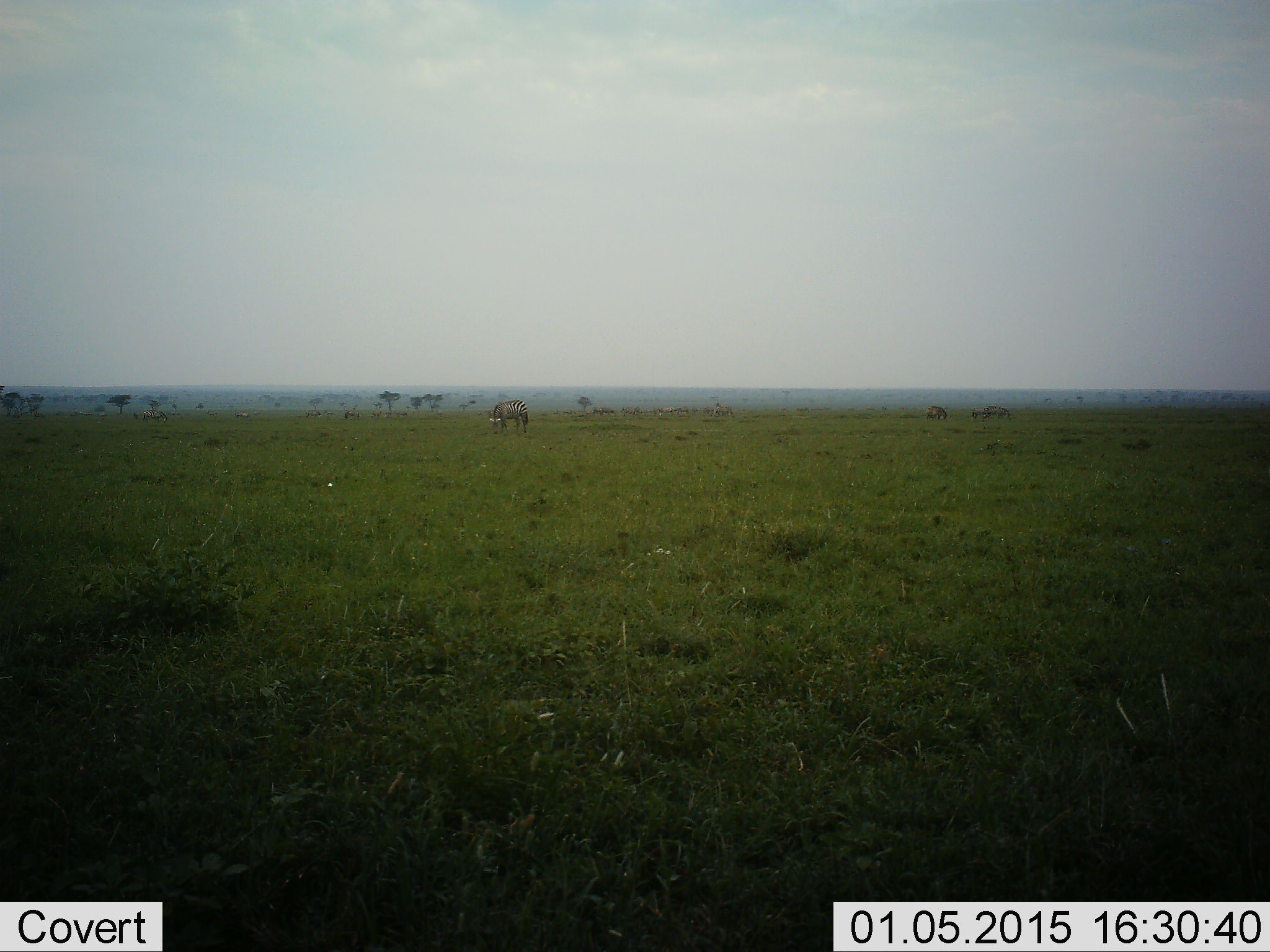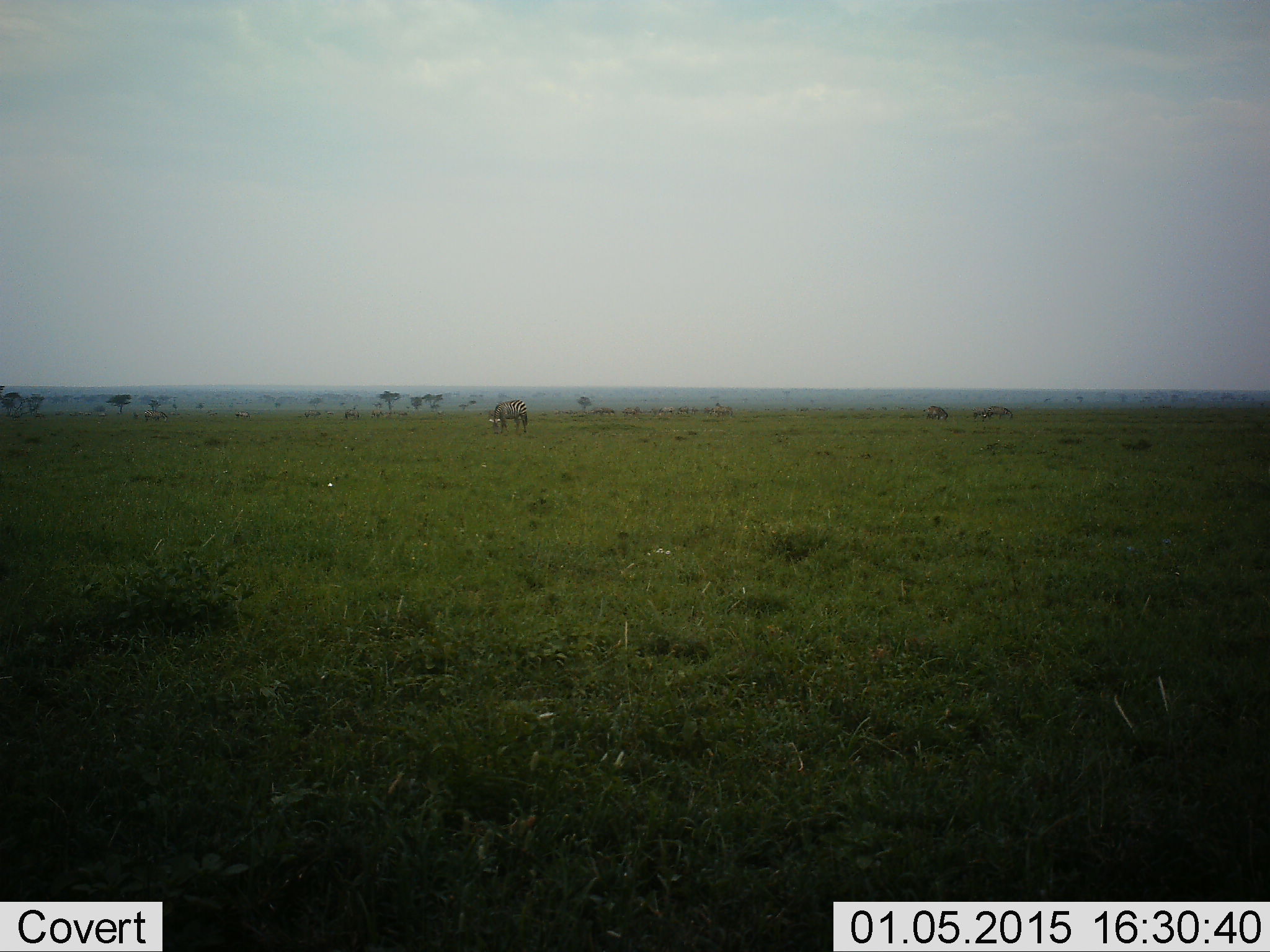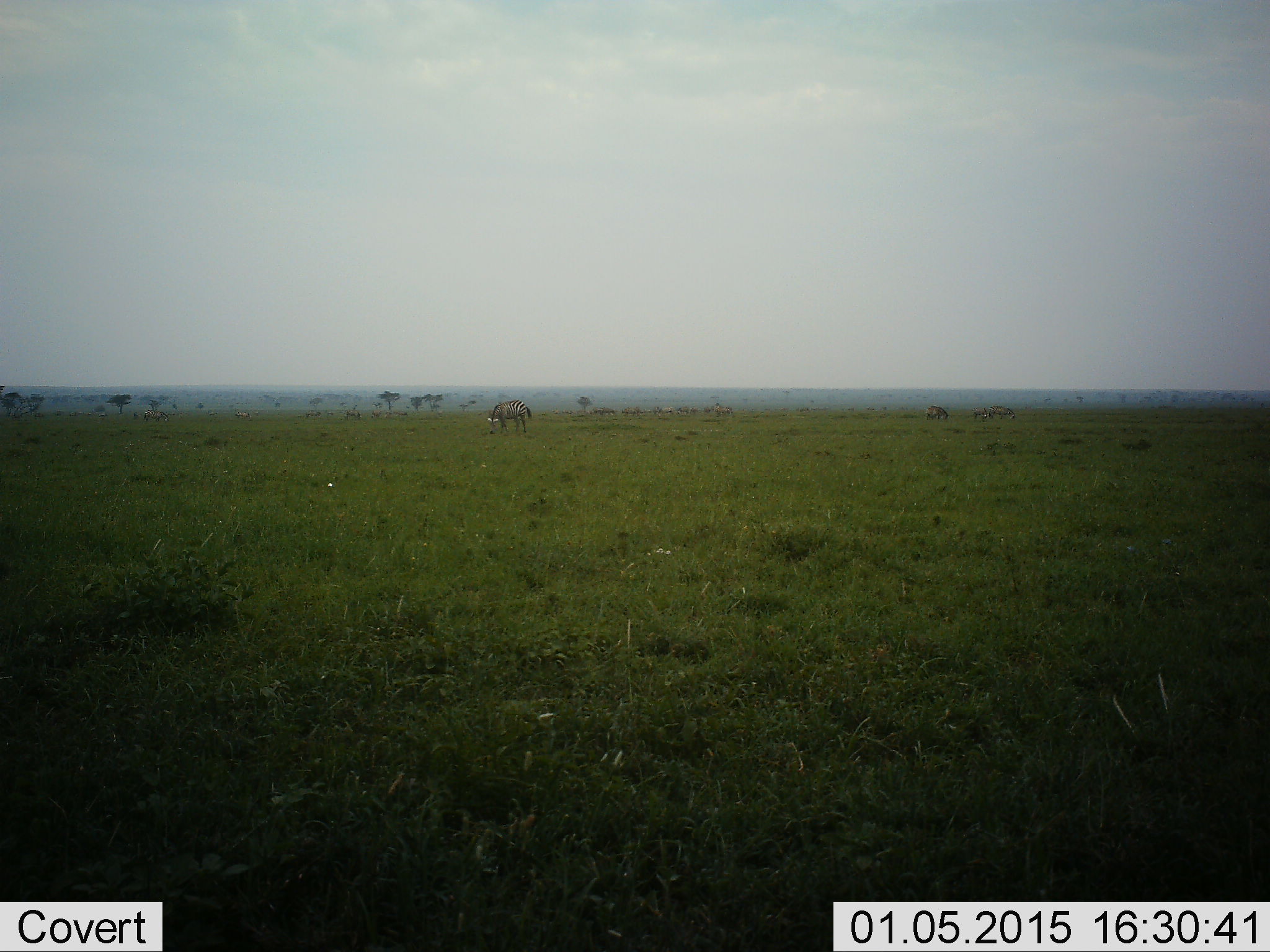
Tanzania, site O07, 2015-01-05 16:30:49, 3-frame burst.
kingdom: Animalia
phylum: Chordata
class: Mammalia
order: Perissodactyla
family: Equidae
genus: Equus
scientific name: Equus quagga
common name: plains zebra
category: zebra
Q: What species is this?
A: Zebra (plains zebra) (Equus quagga).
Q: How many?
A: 3.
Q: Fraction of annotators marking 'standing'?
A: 40%.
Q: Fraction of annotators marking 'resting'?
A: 0%.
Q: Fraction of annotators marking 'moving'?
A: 0%.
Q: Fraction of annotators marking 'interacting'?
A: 0%.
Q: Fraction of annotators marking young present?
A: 10%.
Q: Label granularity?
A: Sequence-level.